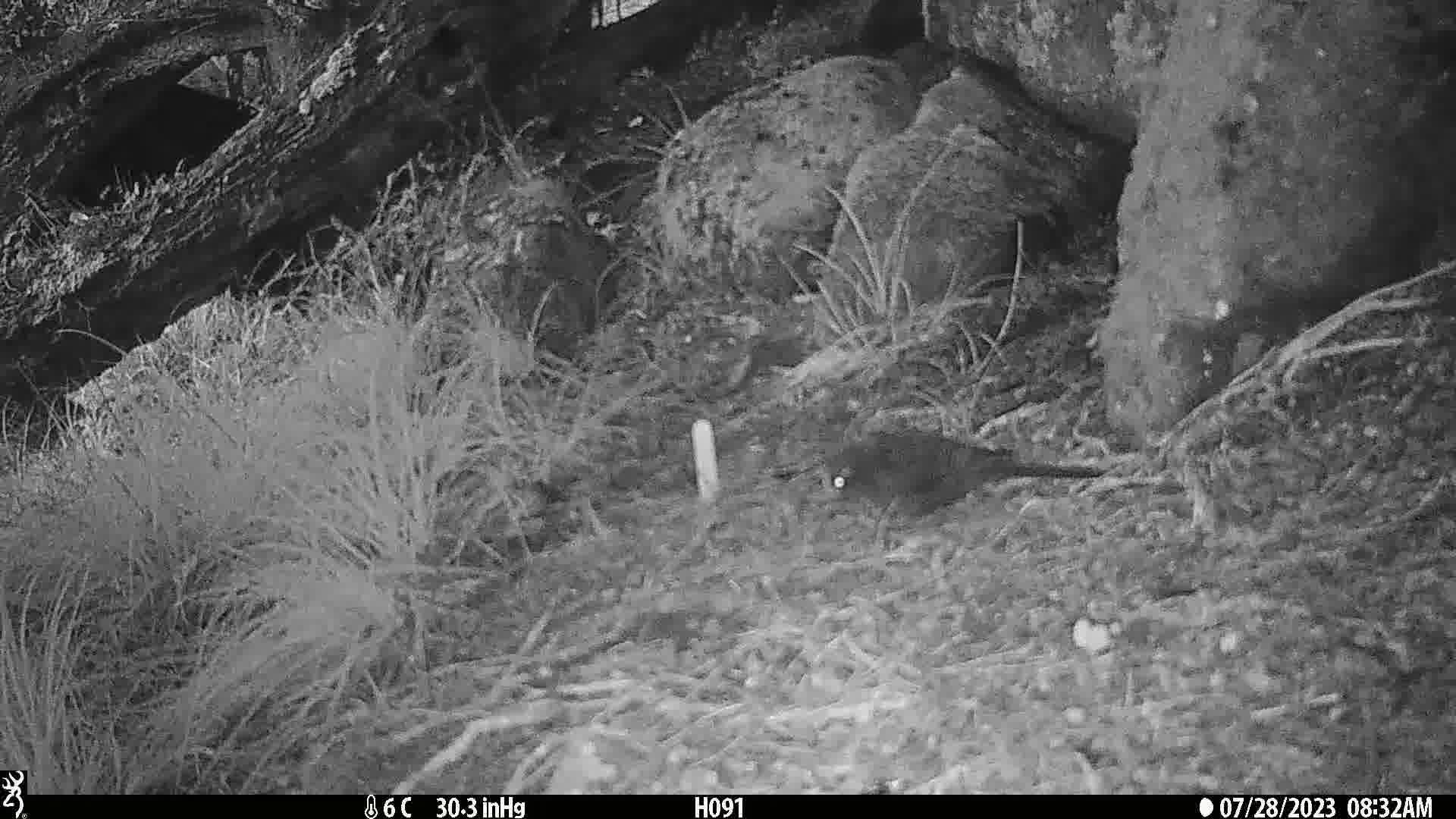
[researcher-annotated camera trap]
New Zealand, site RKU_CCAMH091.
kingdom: Animalia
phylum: Chordata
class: Aves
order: Passeriformes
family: Turdidae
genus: Turdus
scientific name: Turdus merula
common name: eurasian blackbird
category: blackbird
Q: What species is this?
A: Blackbird (eurasian blackbird) (Turdus merula).